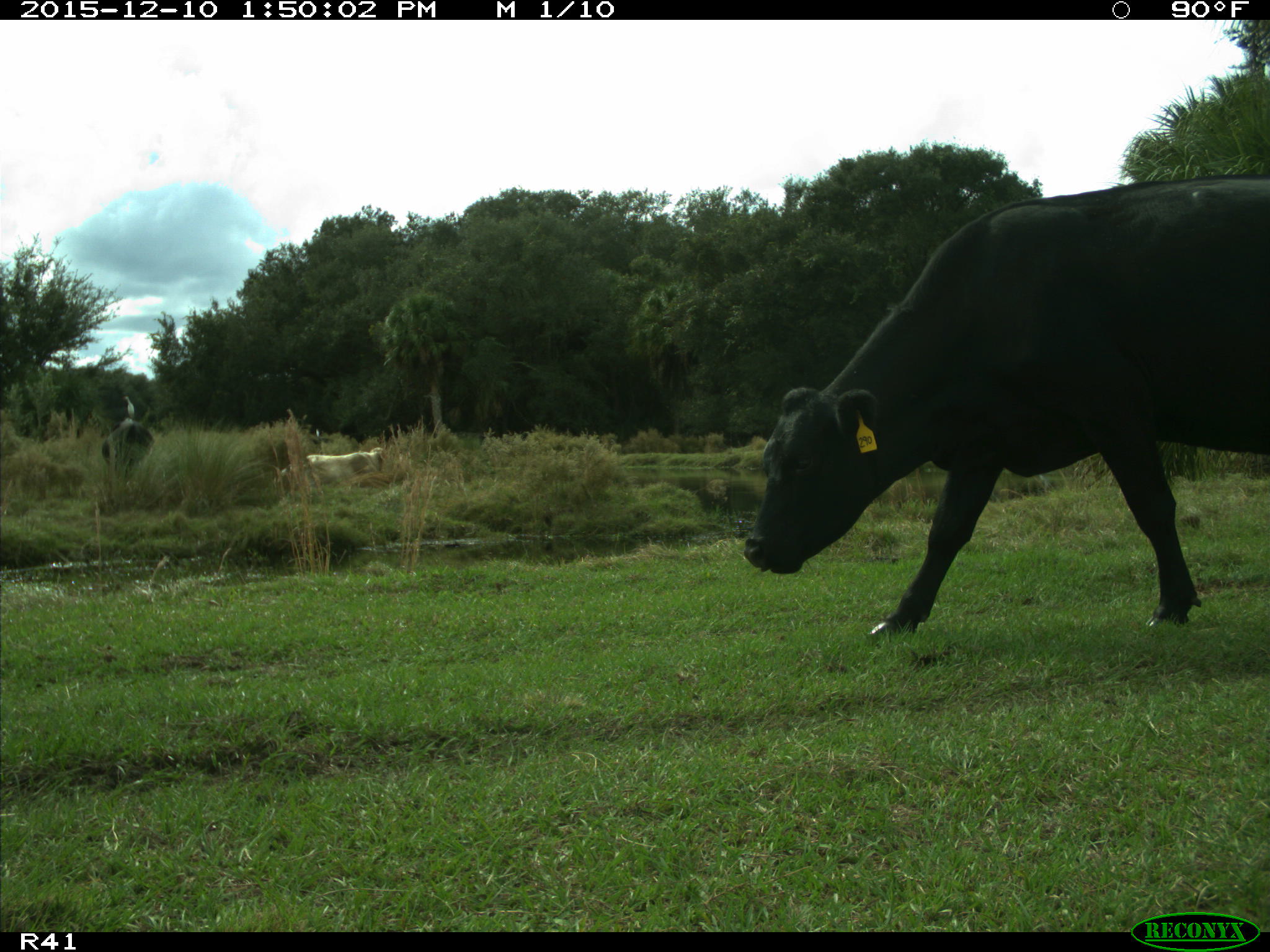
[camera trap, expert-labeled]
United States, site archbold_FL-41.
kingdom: Animalia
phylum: Chordata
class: Mammalia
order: Artiodactyla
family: Bovidae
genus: Bos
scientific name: Bos taurus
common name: domestic cow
Bos taurus (domestic cow).